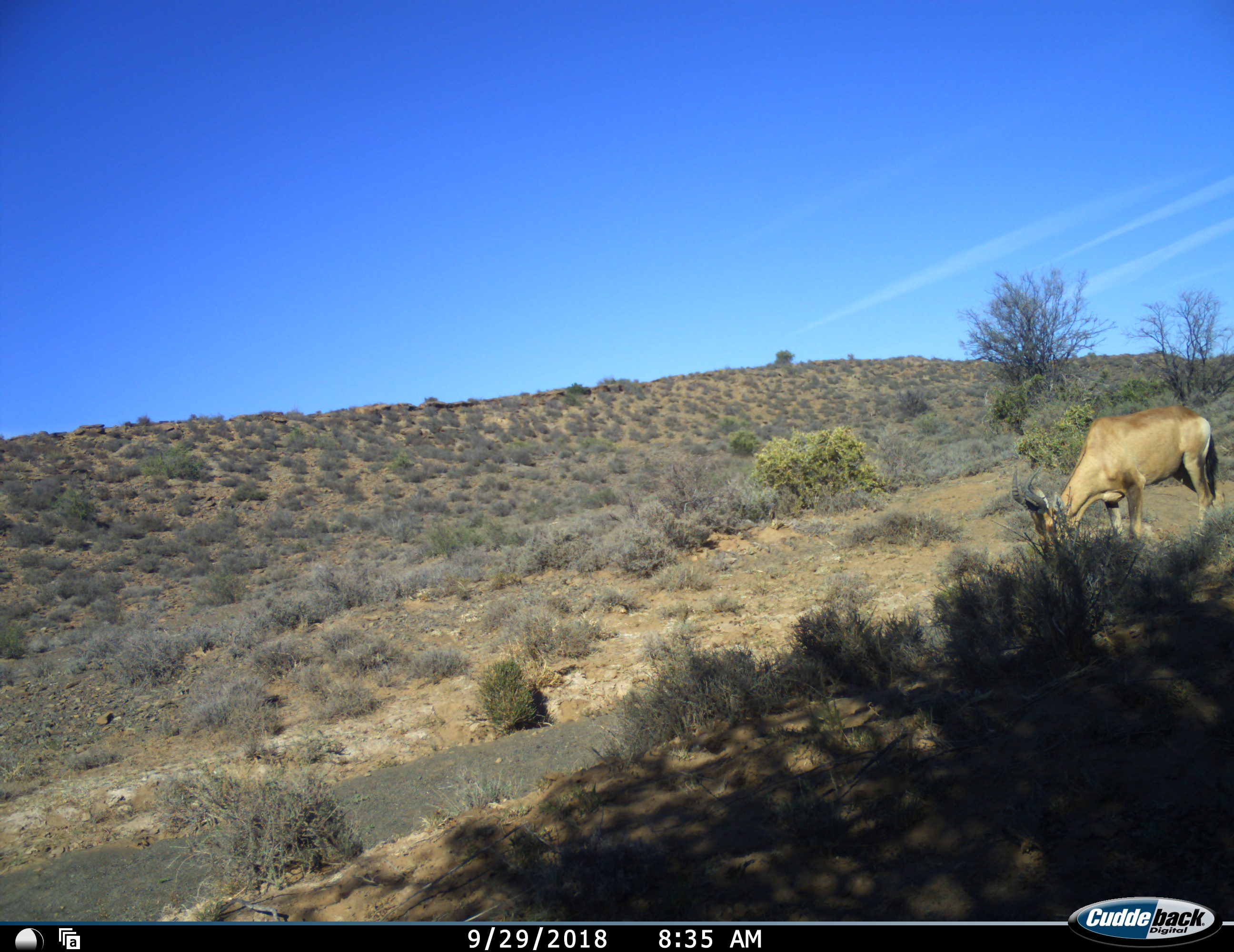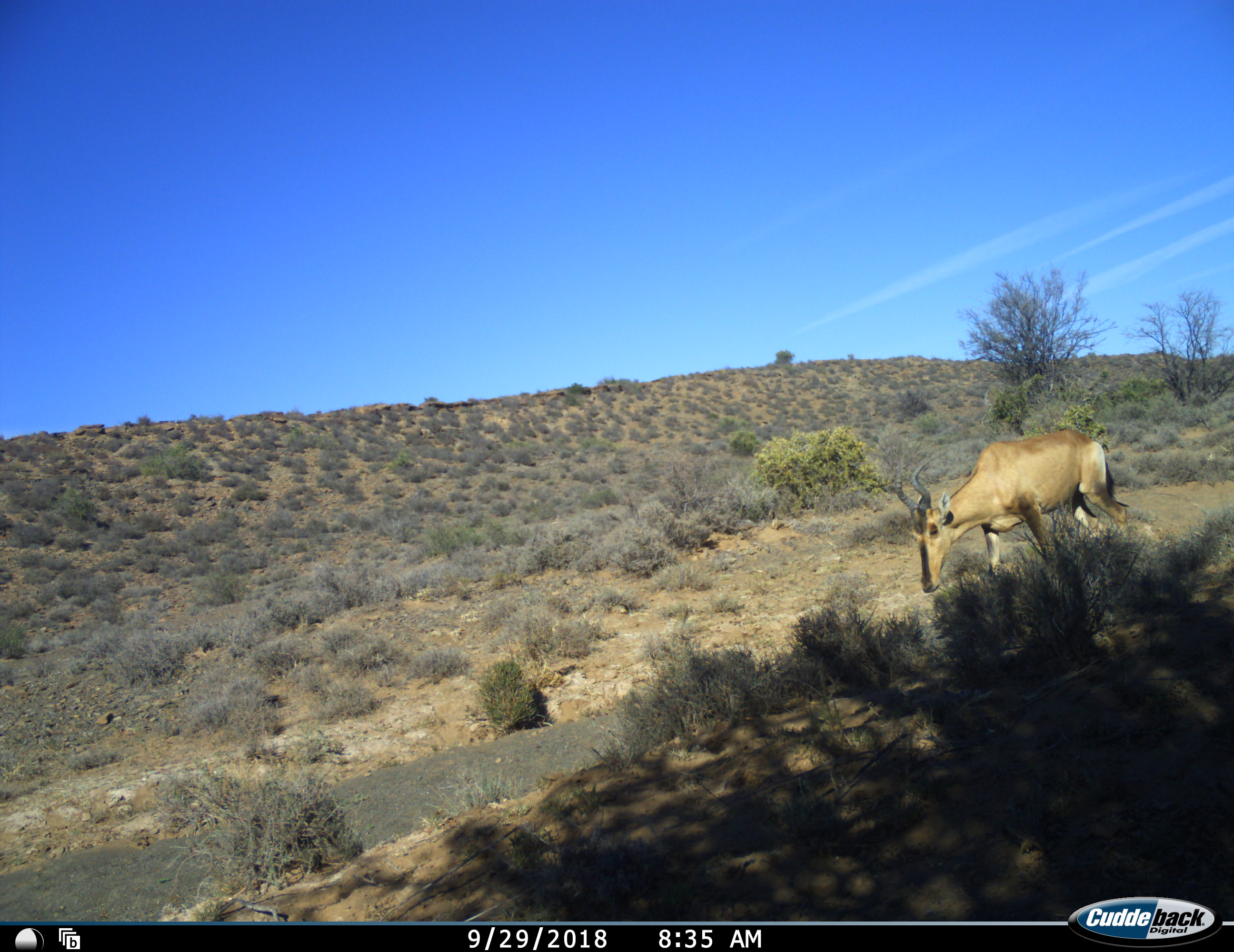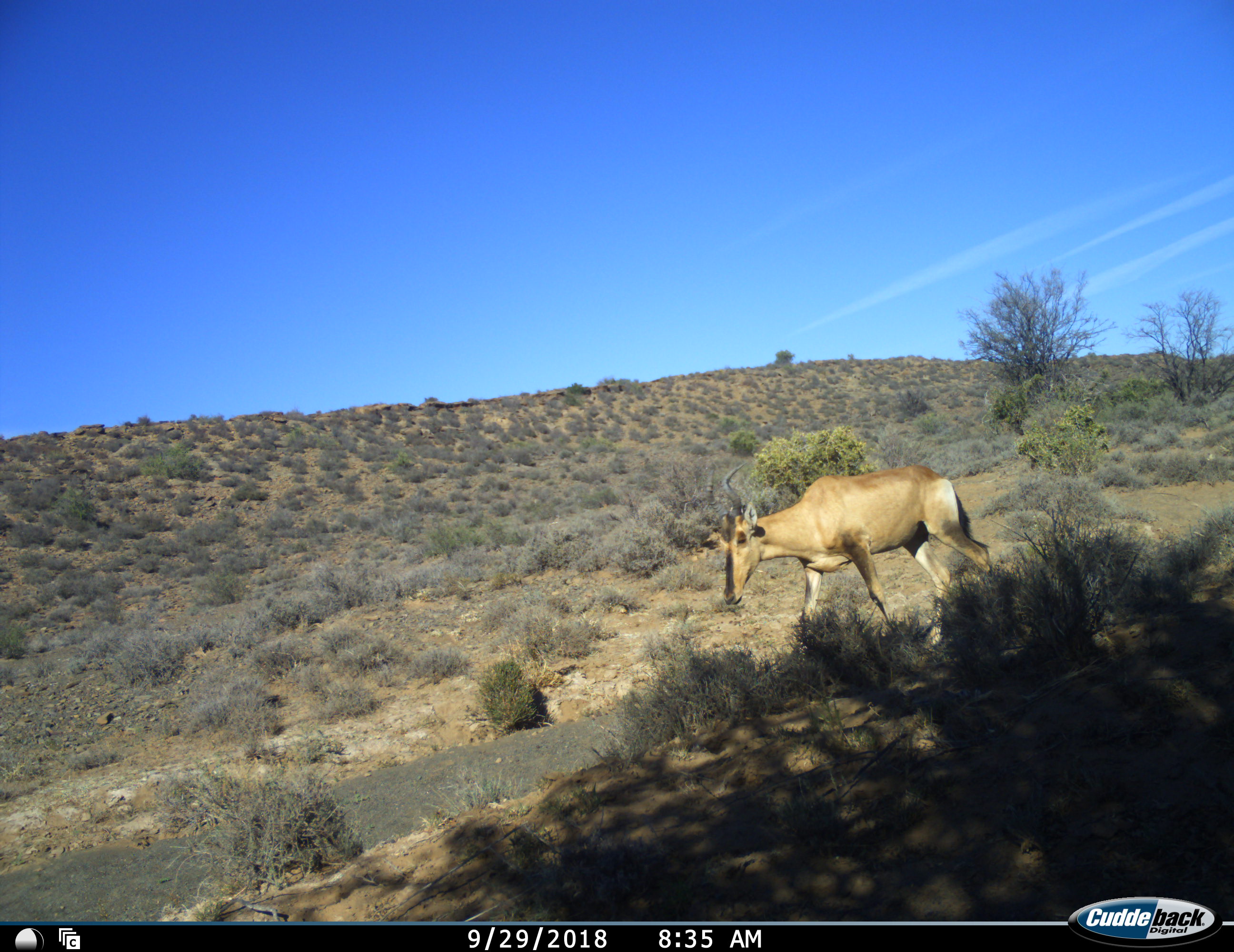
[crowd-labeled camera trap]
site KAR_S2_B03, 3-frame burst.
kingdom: Animalia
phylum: Chordata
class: Mammalia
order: Artiodactyla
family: Bovidae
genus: Alcelaphus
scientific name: Alcelaphus buselaphus caama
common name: red hartebeest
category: hartebeestred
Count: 1.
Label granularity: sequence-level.